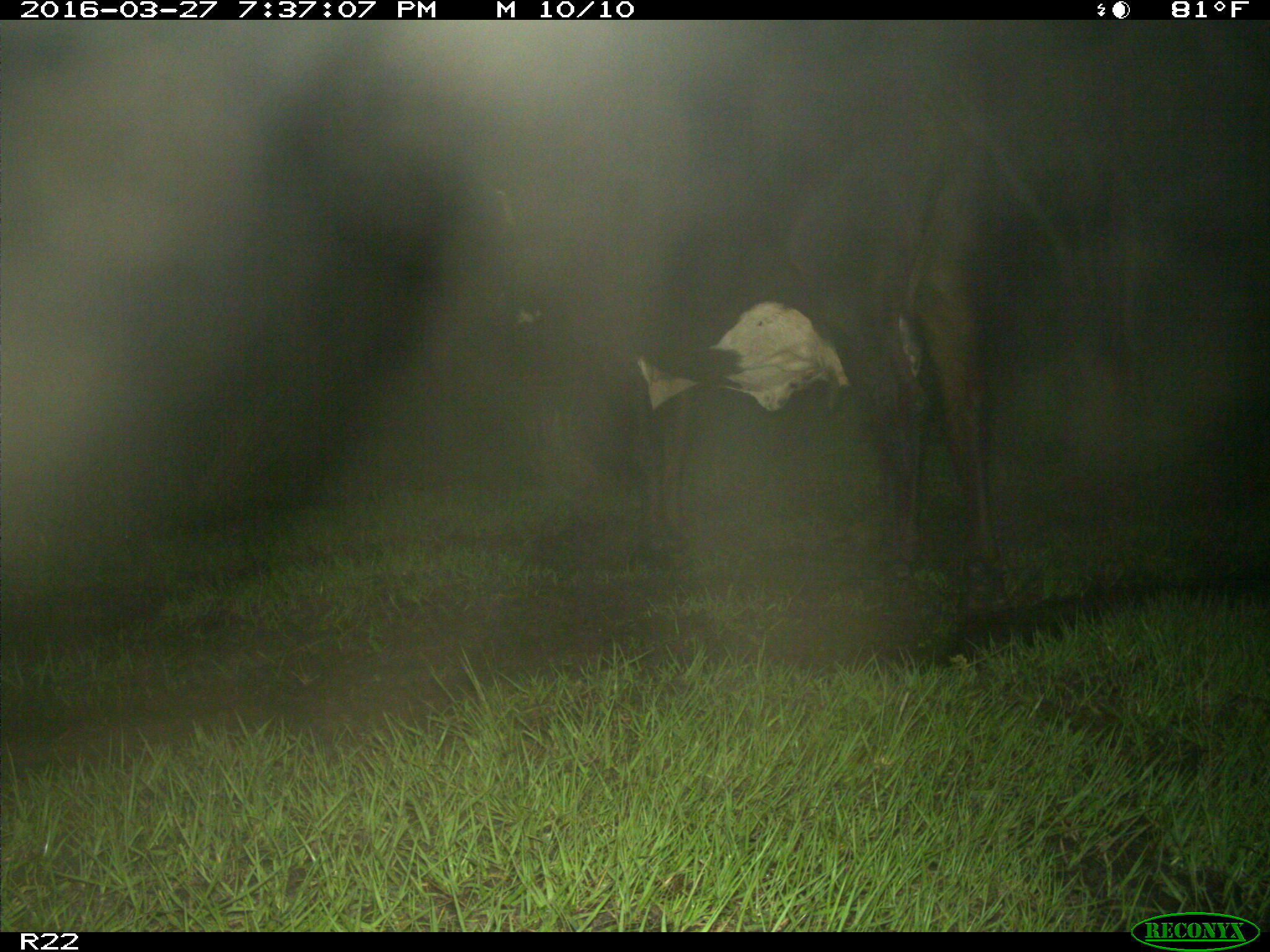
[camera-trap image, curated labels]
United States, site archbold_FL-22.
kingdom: Animalia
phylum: Chordata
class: Mammalia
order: Artiodactyla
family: Bovidae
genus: Bos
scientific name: Bos taurus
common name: domestic cow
Bos taurus (domestic cow).